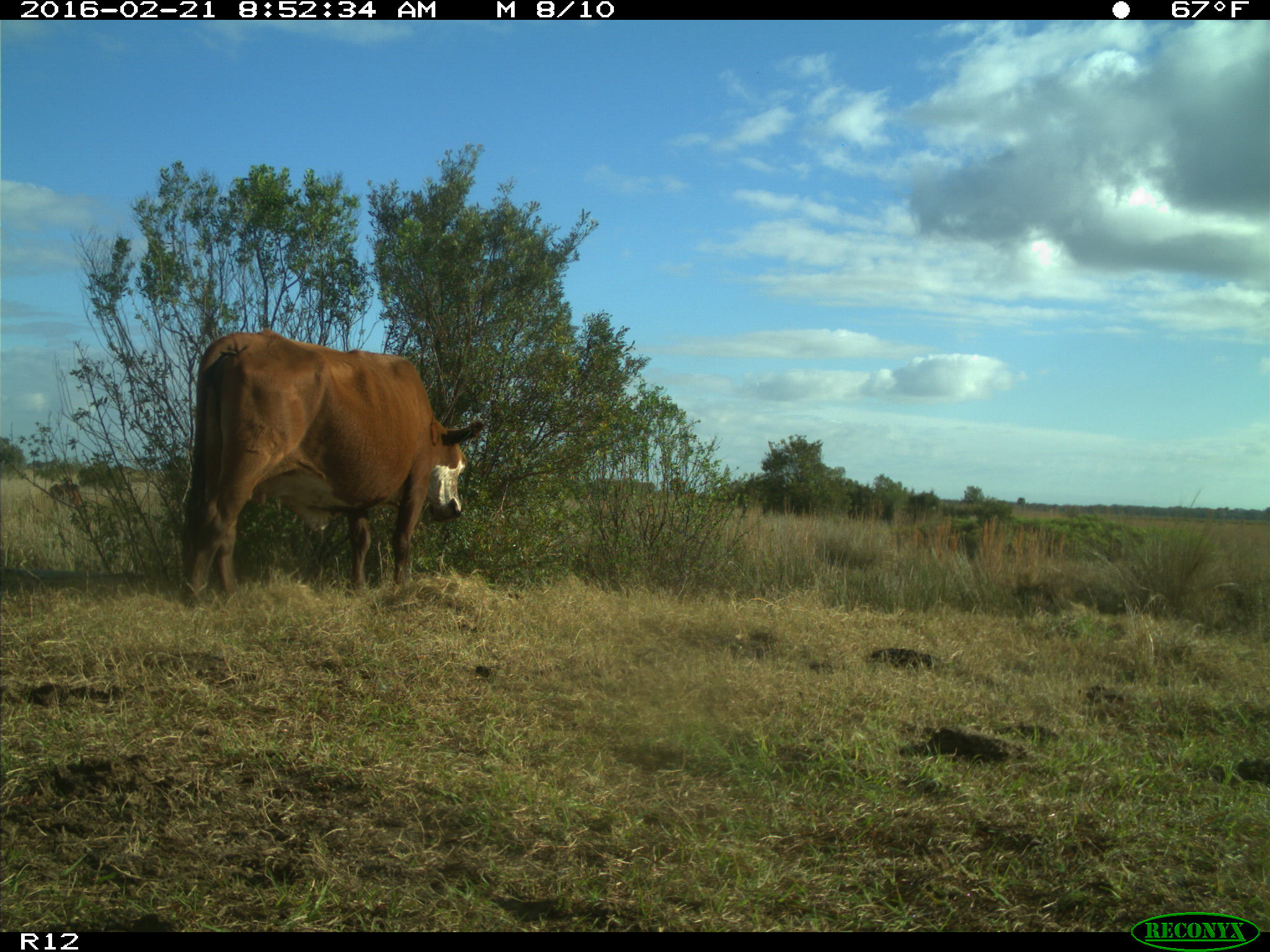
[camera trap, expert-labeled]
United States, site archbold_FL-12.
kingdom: Animalia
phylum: Chordata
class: Mammalia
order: Artiodactyla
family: Bovidae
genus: Bos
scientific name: Bos taurus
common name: domestic cow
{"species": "Bos taurus (domestic cow)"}